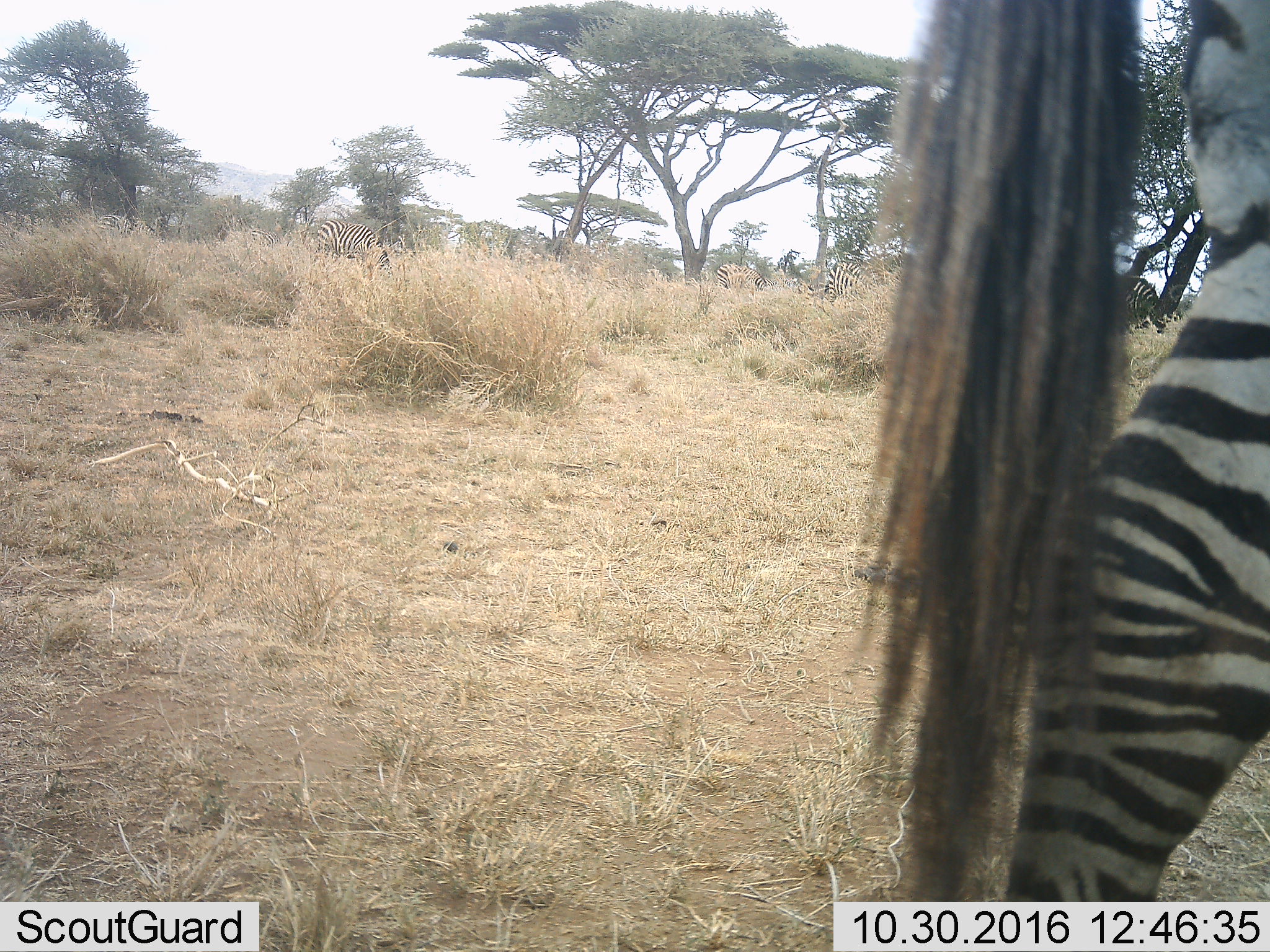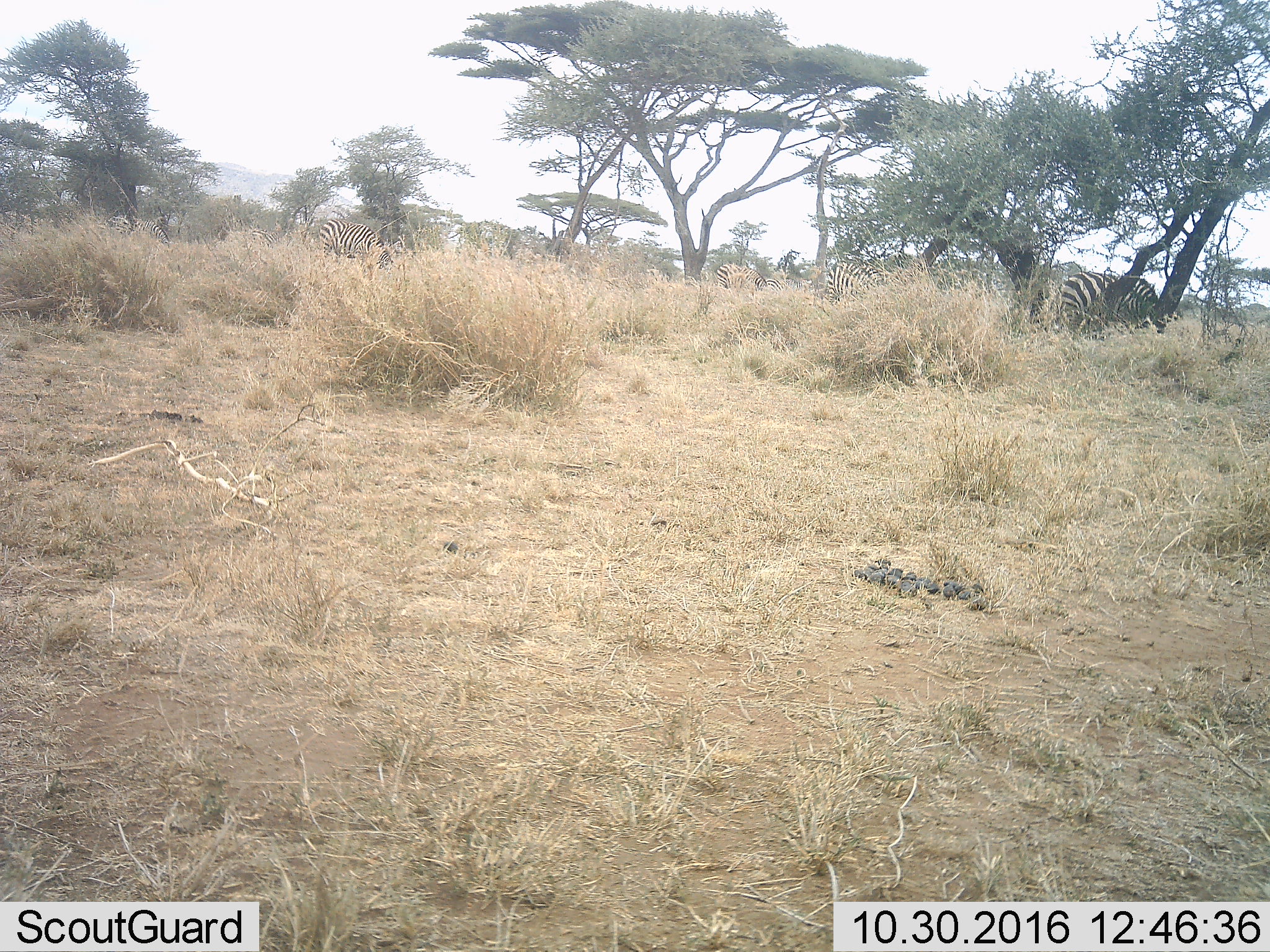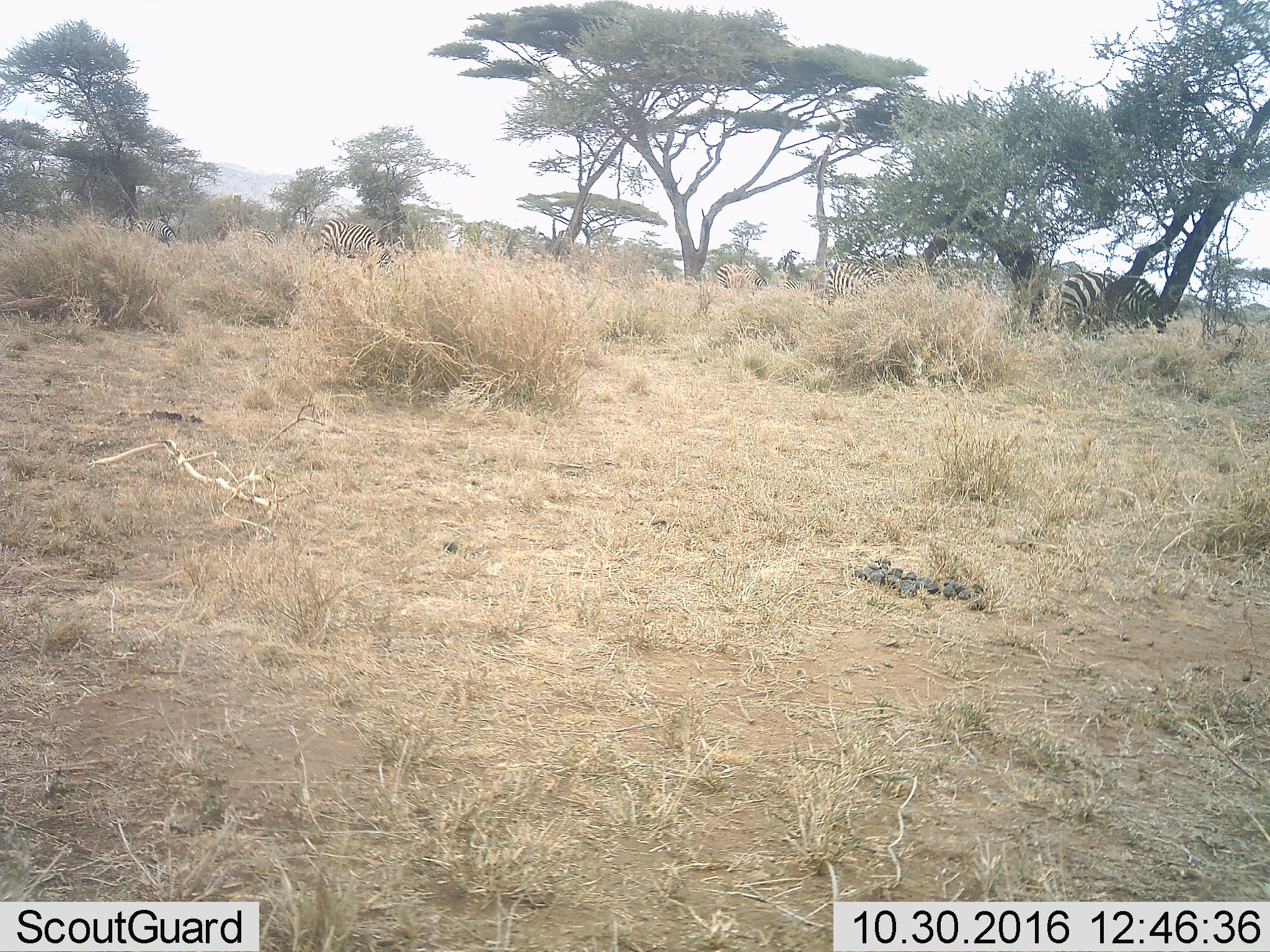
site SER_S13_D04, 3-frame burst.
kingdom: Animalia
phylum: Chordata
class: Mammalia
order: Perissodactyla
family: Equidae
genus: Equus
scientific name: Equus quagga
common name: plains zebra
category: zebraplains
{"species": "zebraplains (plains zebra) (Equus quagga)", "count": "6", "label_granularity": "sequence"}